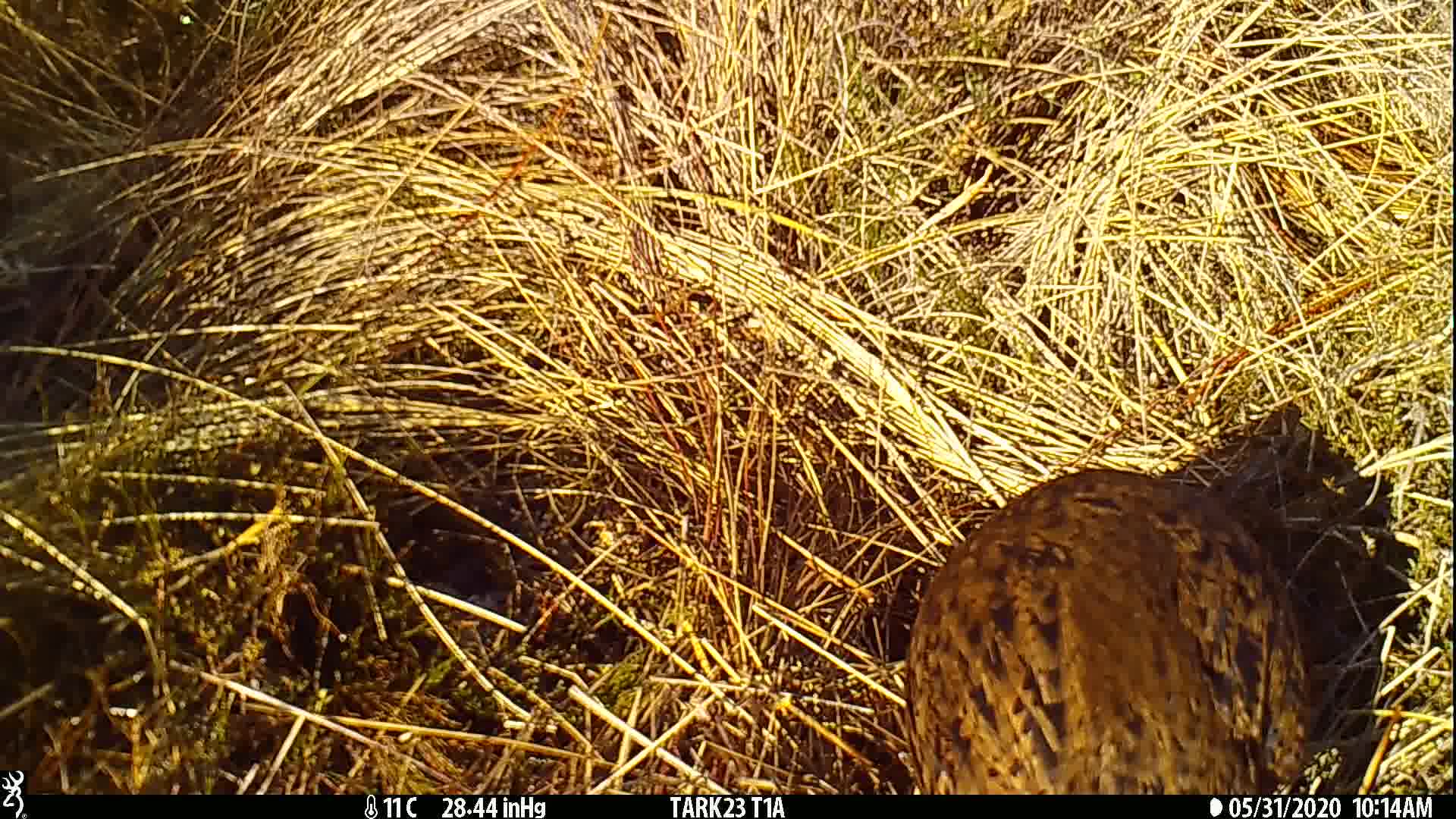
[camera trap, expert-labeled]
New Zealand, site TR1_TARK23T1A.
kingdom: Animalia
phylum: Chordata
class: Aves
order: Gruiformes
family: Rallidae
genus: Gallirallus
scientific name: Gallirallus australis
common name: weka